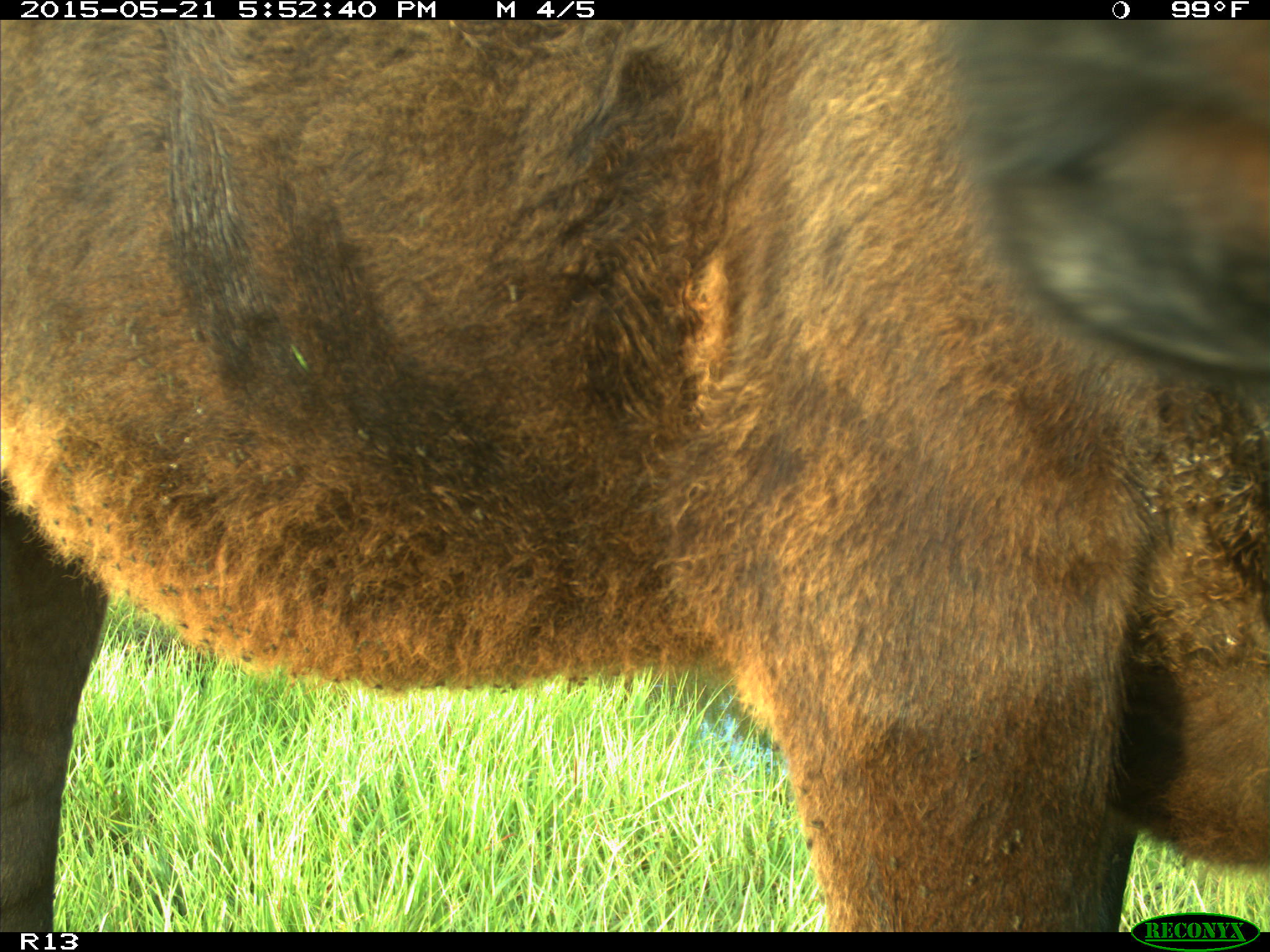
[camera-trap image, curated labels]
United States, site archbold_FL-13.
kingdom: Animalia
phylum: Chordata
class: Mammalia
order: Artiodactyla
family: Bovidae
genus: Bos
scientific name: Bos taurus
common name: domestic cow